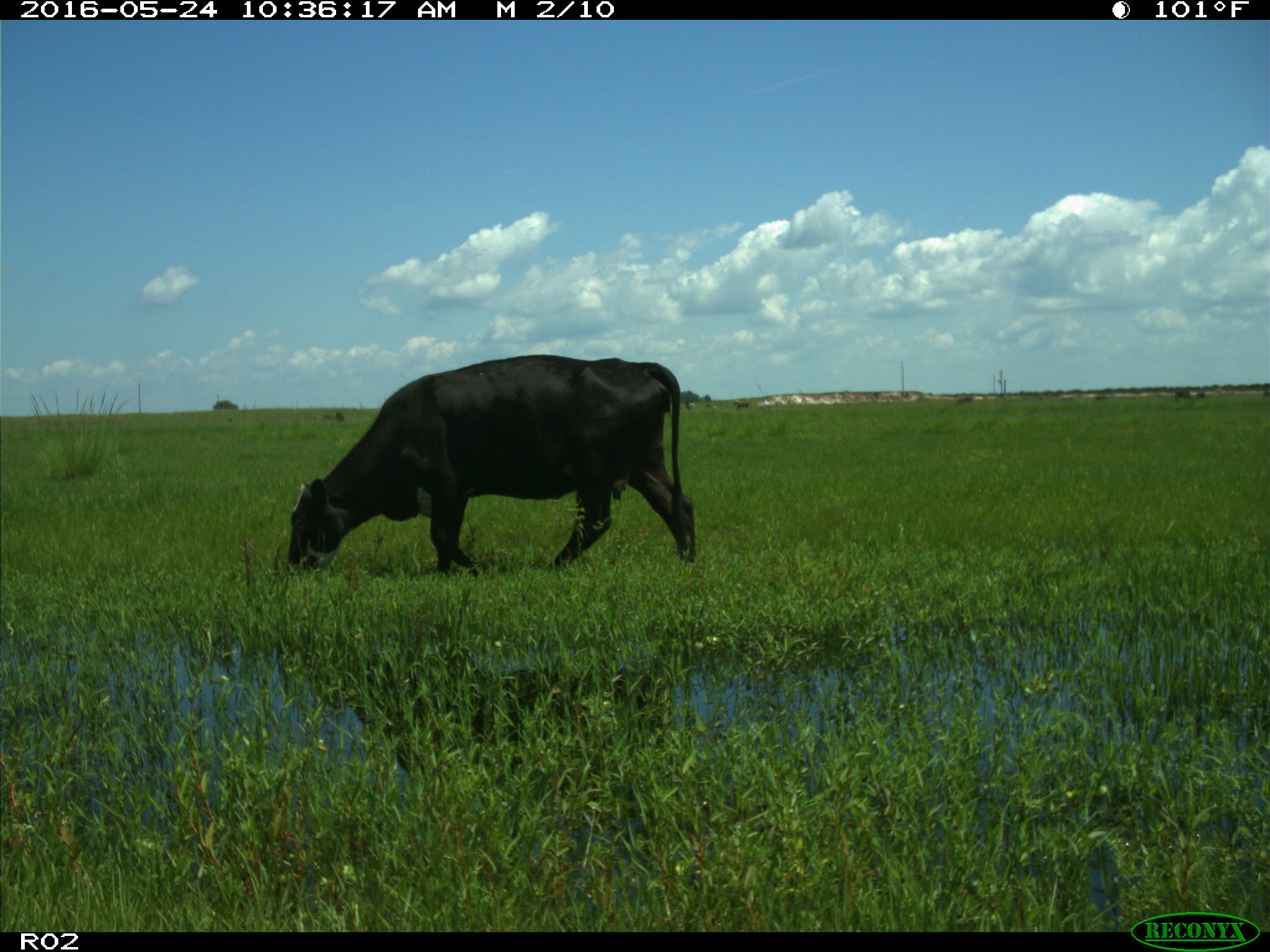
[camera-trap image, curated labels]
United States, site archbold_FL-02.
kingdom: Animalia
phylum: Chordata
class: Mammalia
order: Artiodactyla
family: Bovidae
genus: Bos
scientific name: Bos taurus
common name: domestic cow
Bos taurus (domestic cow).